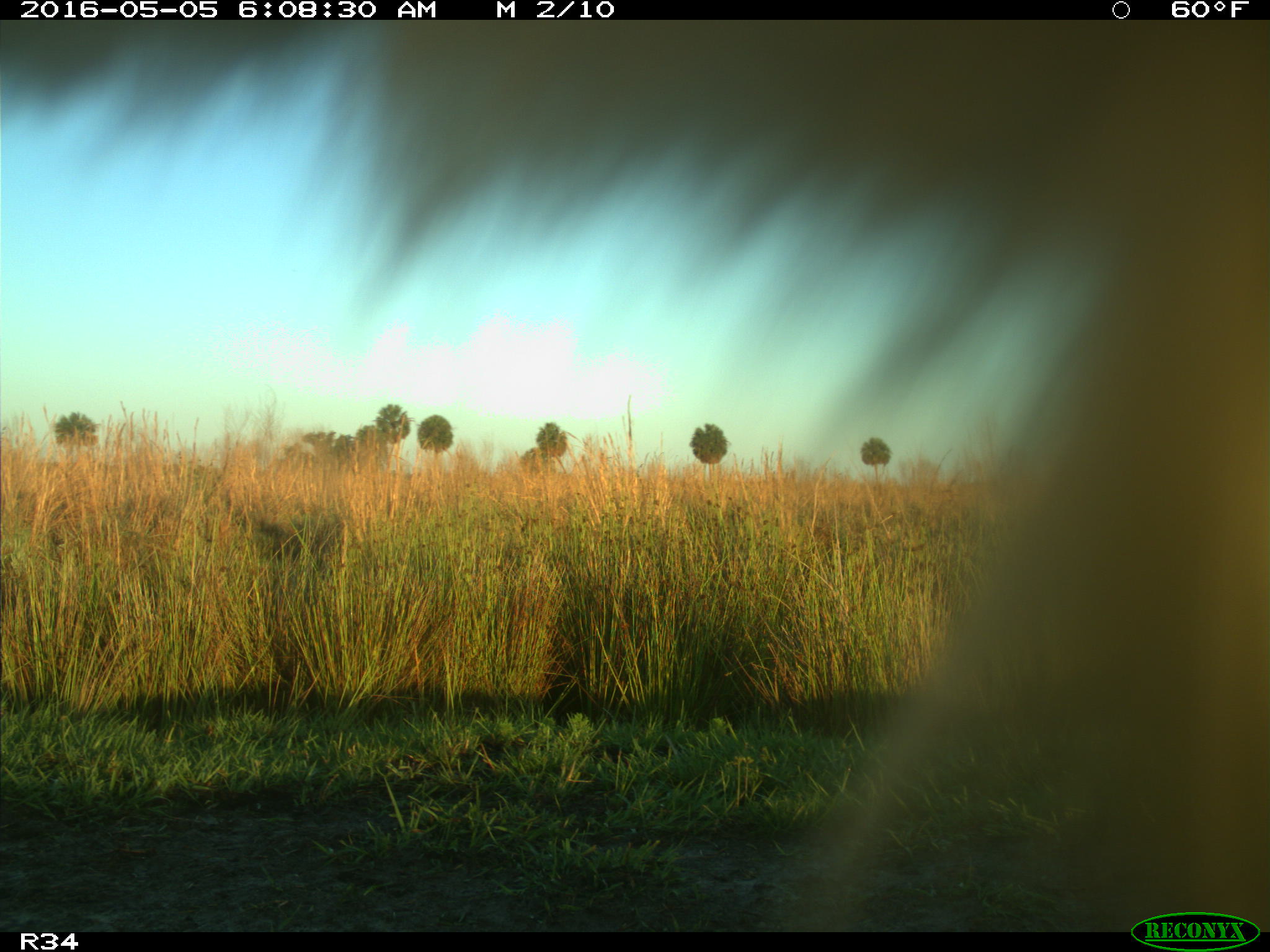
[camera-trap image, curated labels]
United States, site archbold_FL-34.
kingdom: Animalia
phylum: Chordata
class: Mammalia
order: Artiodactyla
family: Bovidae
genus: Bos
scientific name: Bos taurus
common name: domestic cow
Bos taurus (domestic cow).